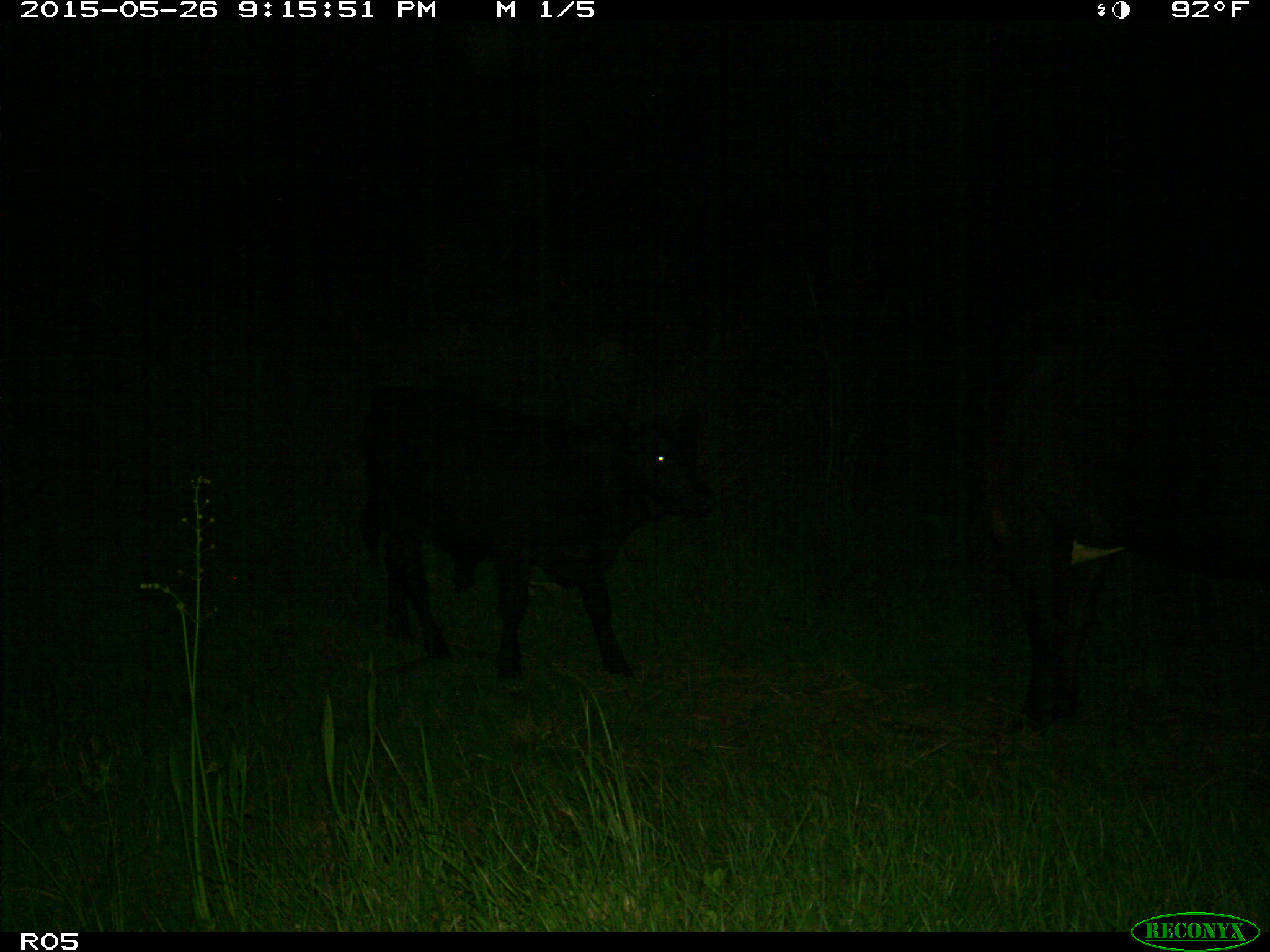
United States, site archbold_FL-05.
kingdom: Animalia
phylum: Chordata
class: Mammalia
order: Artiodactyla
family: Bovidae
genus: Bos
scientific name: Bos taurus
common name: domestic cow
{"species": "Bos taurus (domestic cow)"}